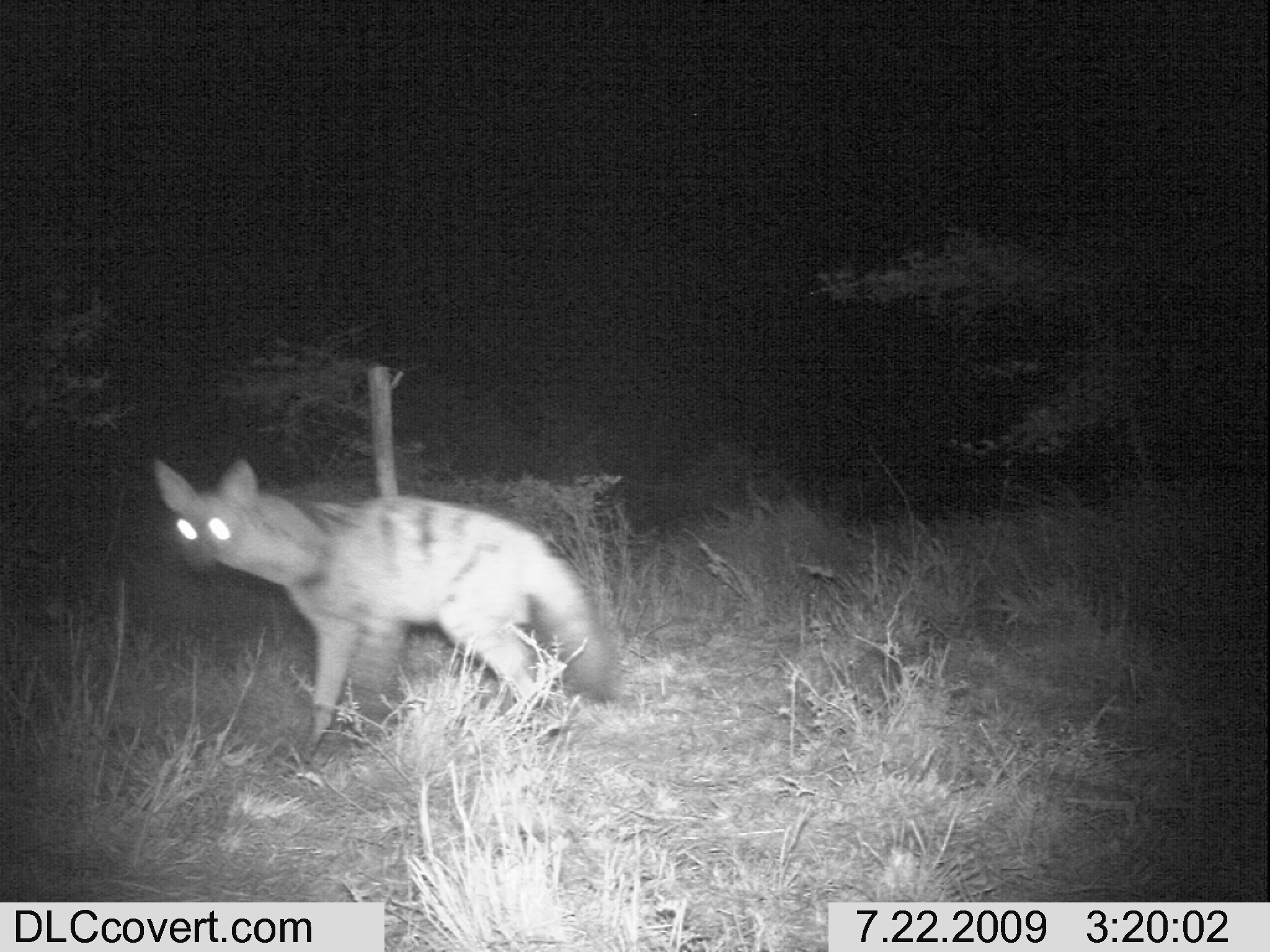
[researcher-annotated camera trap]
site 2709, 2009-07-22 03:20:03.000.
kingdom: Animalia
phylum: Chordata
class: Mammalia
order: Carnivora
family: Hyaenidae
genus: Proteles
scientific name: Proteles cristatus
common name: aardwolf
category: proteles cristata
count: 1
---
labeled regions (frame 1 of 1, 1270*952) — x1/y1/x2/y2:
proteles cristata: 151/459/619/767